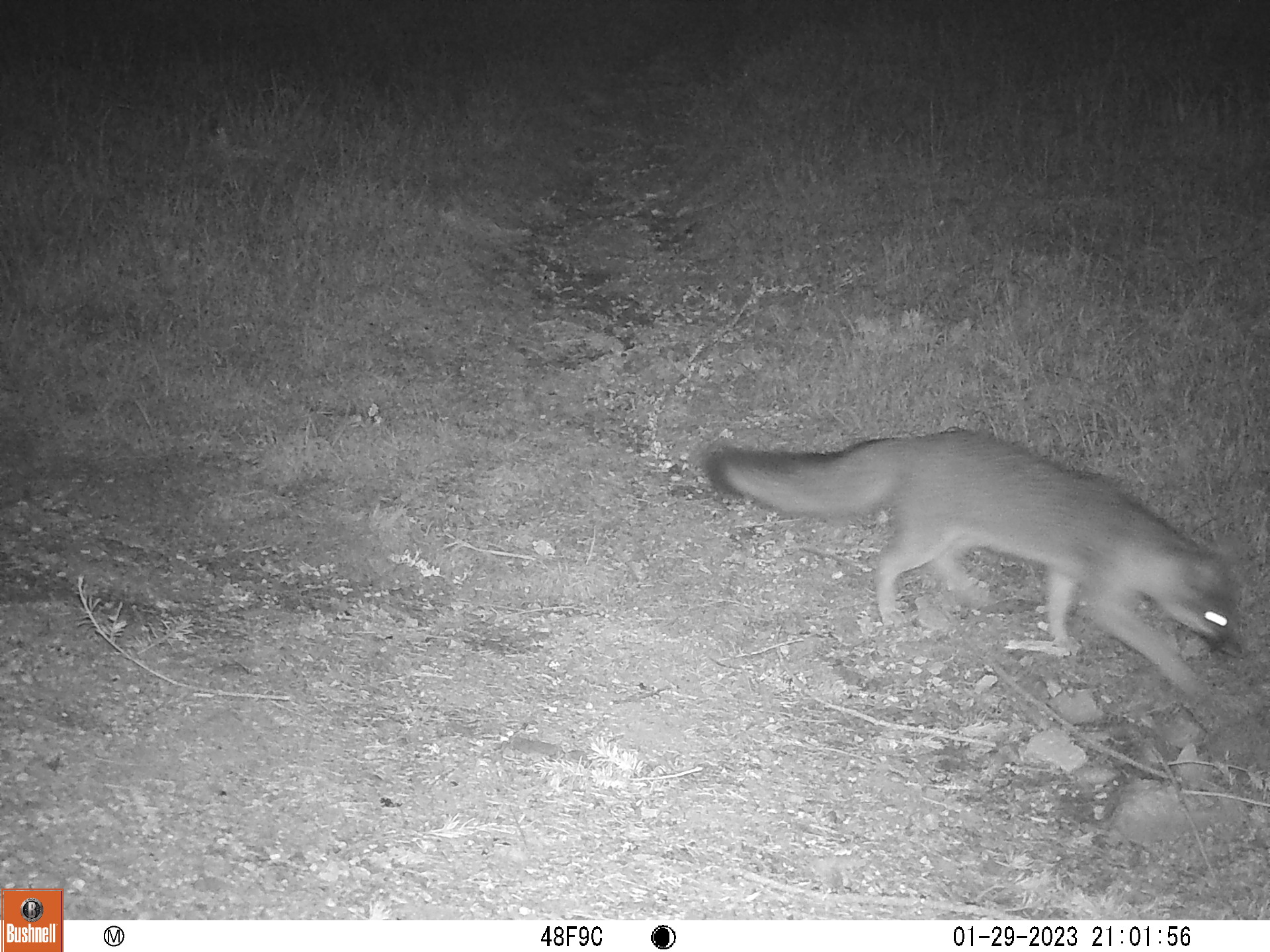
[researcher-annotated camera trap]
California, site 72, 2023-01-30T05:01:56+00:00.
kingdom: Animalia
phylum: Chordata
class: Mammalia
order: Carnivora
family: Canidae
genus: Urocyon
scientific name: Urocyon cinereoargenteus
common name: gray fox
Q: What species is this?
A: Gray fox (Urocyon cinereoargenteus).